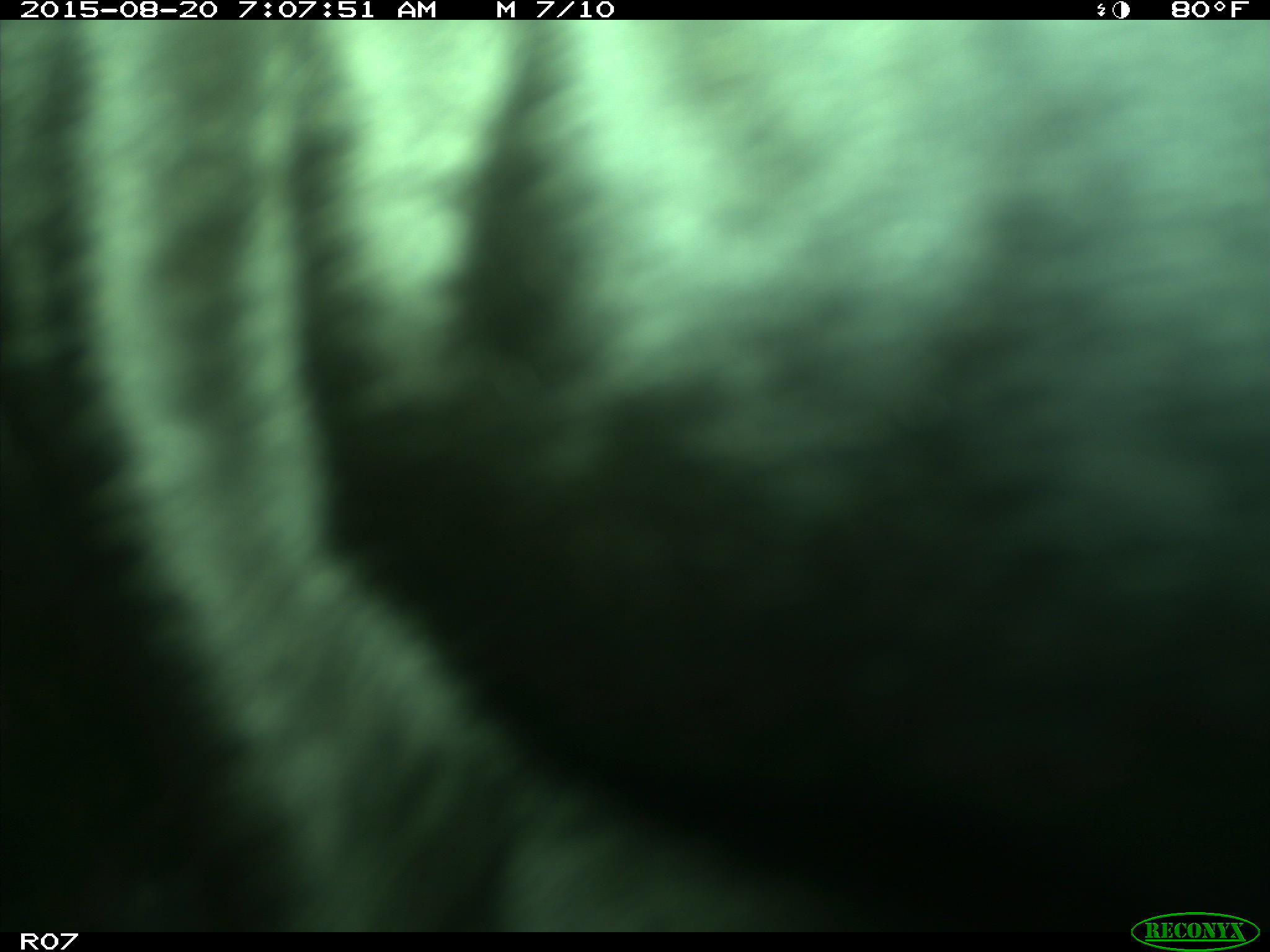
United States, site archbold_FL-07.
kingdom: Animalia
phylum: Chordata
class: Mammalia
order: Artiodactyla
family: Bovidae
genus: Bos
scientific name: Bos taurus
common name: domestic cow